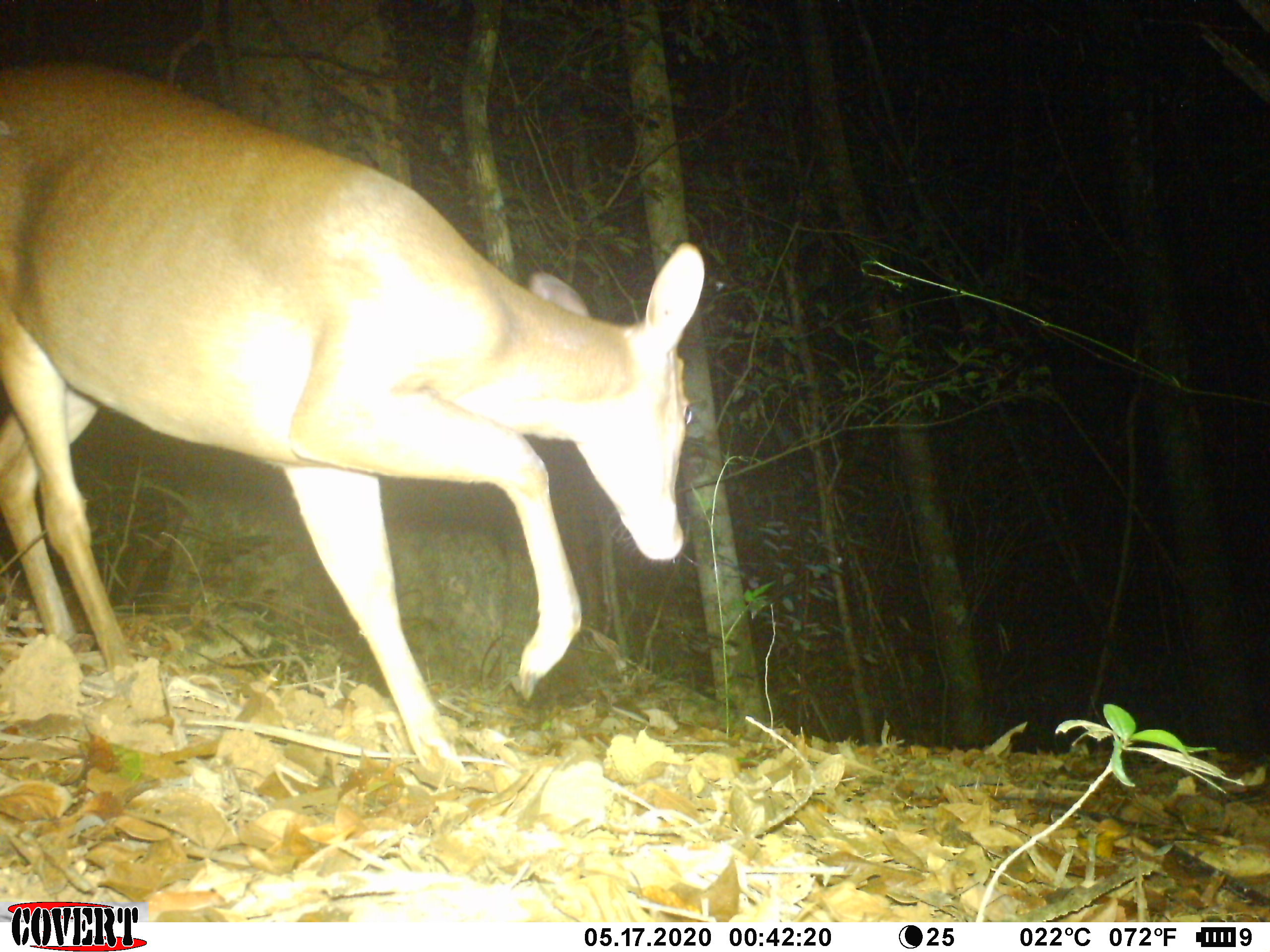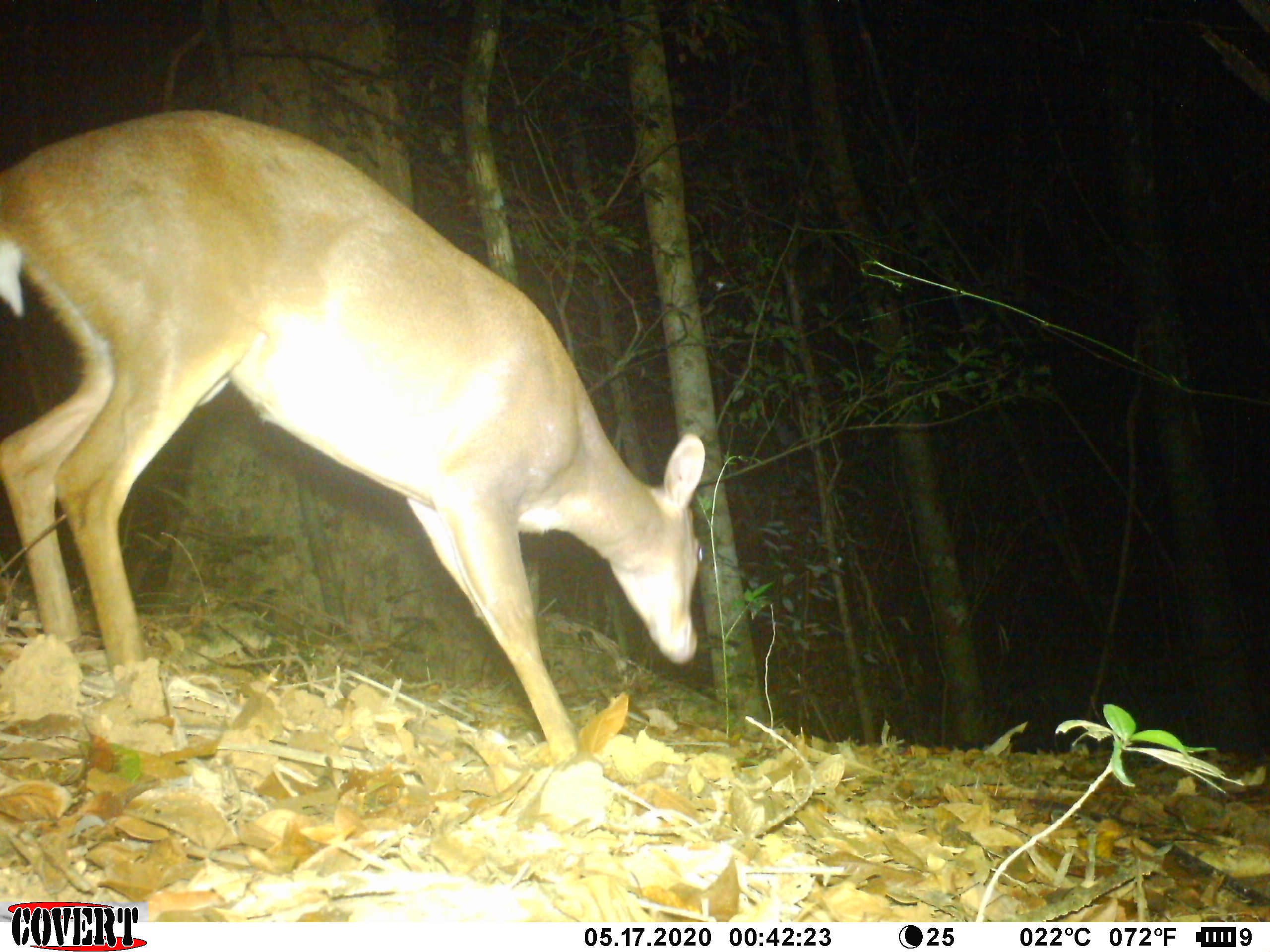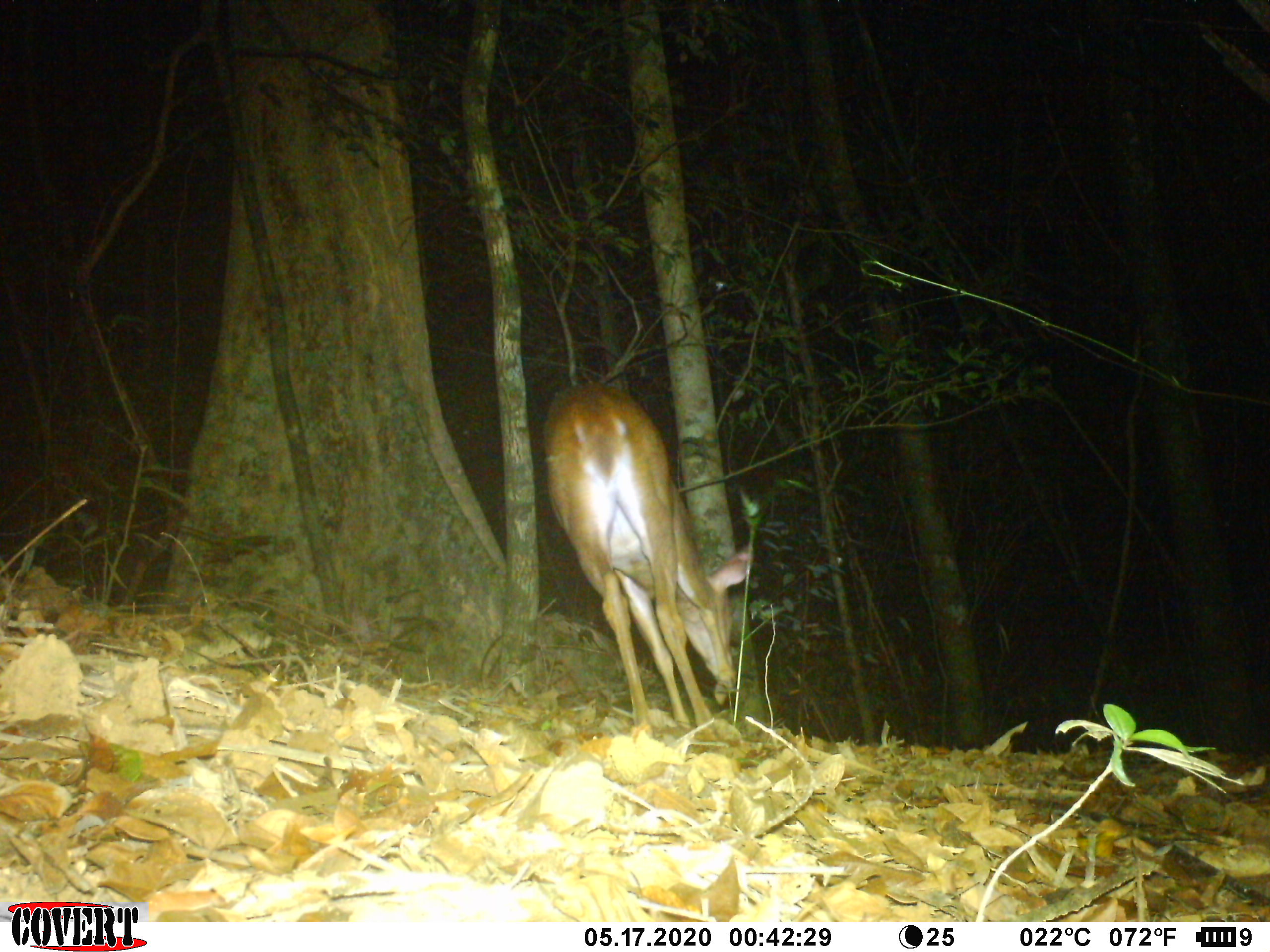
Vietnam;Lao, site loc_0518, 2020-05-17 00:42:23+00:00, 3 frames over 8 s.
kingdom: Animalia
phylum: Chordata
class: Mammalia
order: Artiodactyla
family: Cervidae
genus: Muntiacus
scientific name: Muntiacus vuquangensis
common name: large-antlered muntjac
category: large antlered muntjac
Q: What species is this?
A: Large antlered muntjac (large-antlered muntjac) (Muntiacus vuquangensis).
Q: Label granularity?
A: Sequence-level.